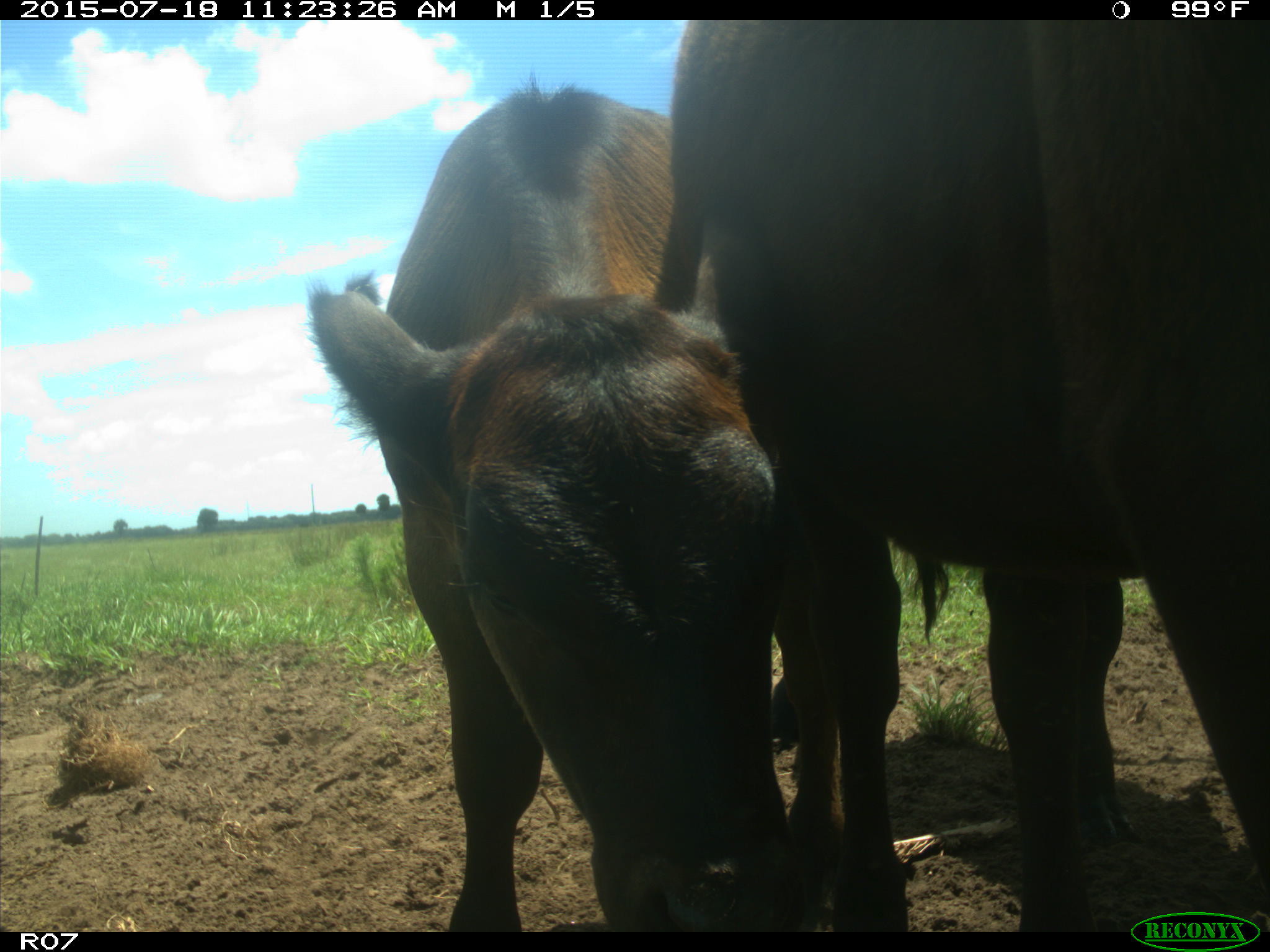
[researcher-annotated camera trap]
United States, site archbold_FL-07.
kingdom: Animalia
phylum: Chordata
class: Mammalia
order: Artiodactyla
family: Bovidae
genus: Bos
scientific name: Bos taurus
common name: domestic cow